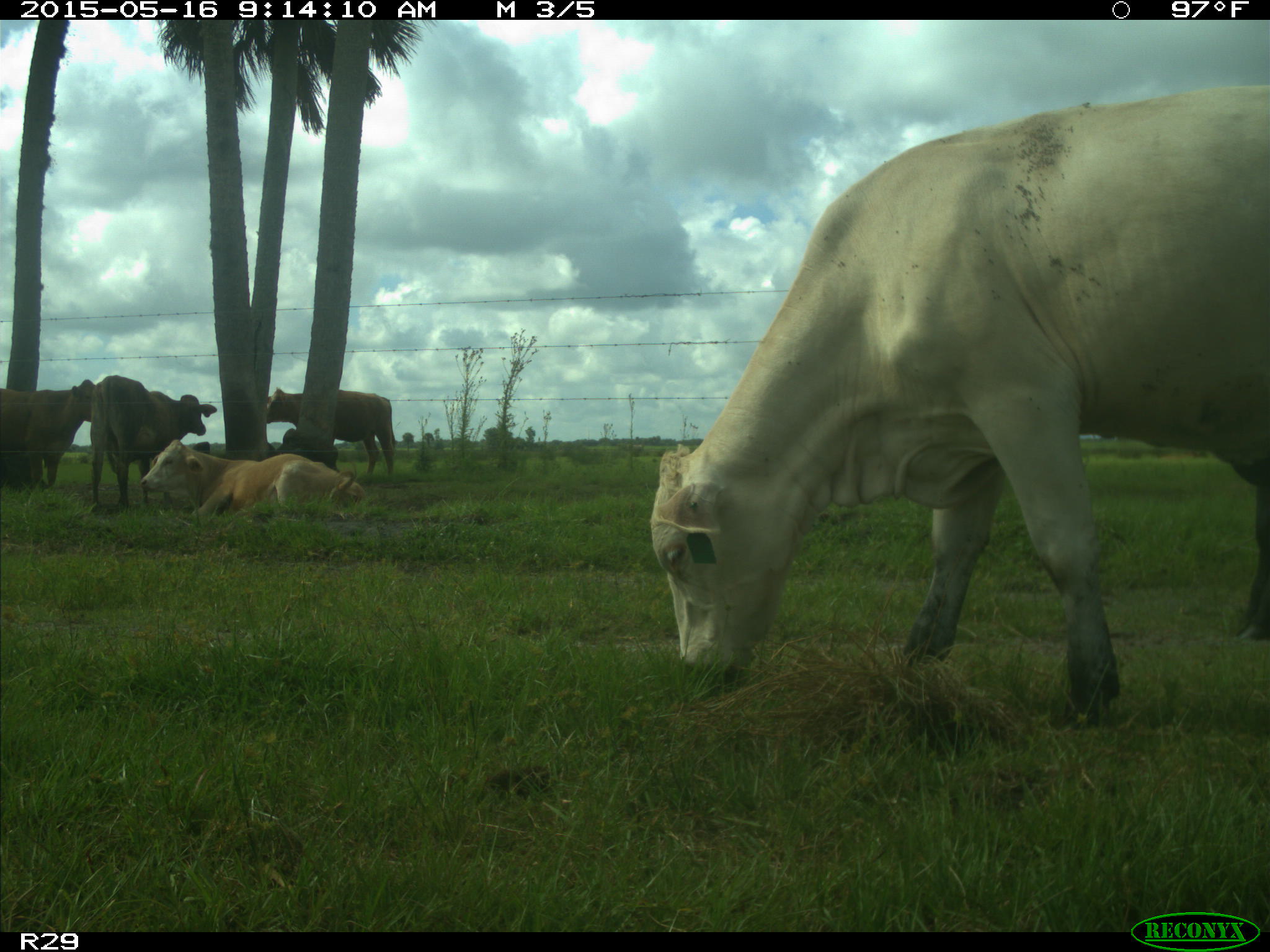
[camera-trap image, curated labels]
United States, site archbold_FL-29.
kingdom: Animalia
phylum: Chordata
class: Mammalia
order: Artiodactyla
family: Bovidae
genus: Bos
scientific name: Bos taurus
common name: domestic cow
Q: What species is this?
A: Bos taurus (domestic cow).